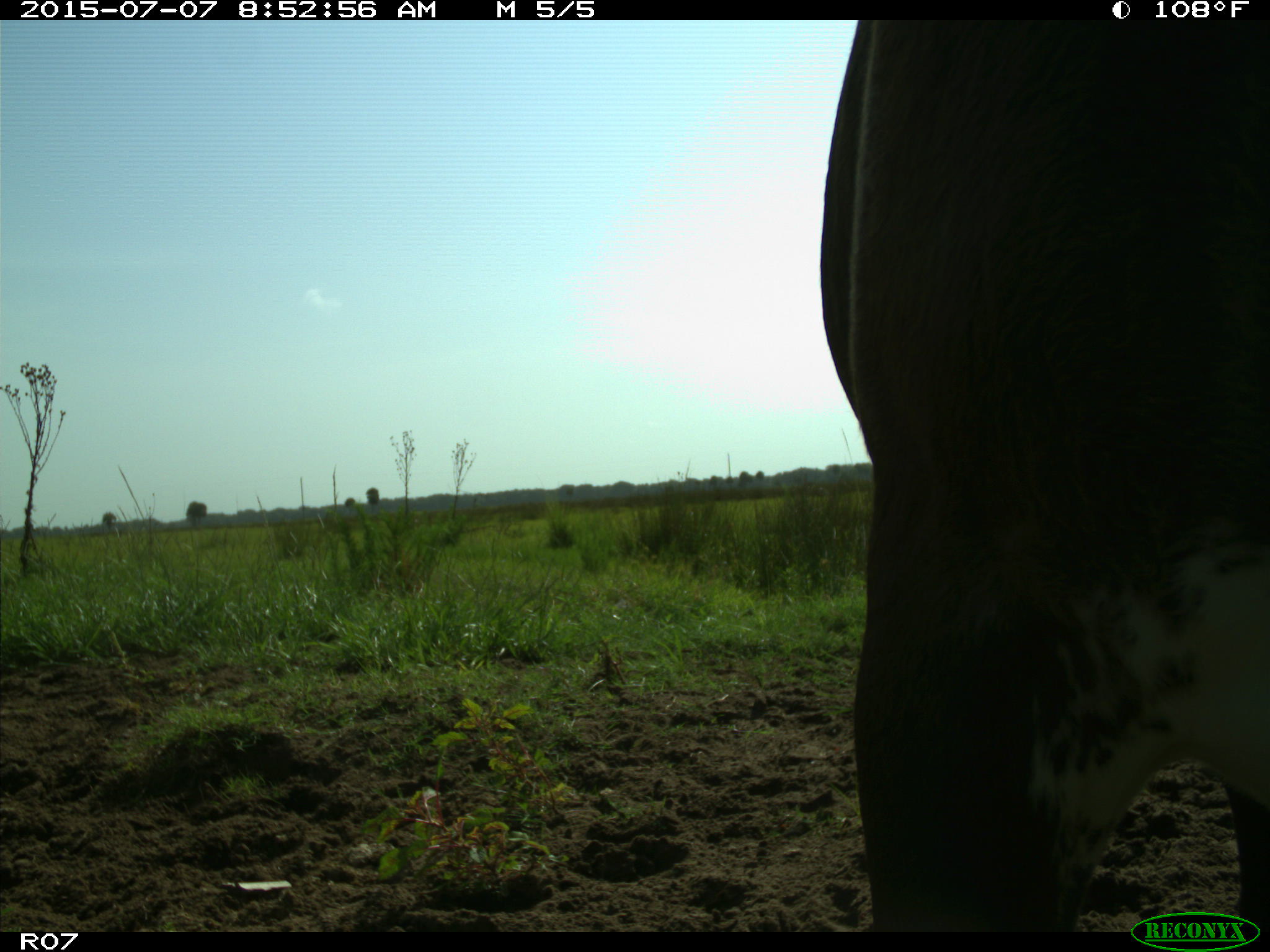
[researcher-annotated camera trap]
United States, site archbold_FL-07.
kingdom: Animalia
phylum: Chordata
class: Mammalia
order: Artiodactyla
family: Bovidae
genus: Bos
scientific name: Bos taurus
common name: domestic cow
Bos taurus (domestic cow).